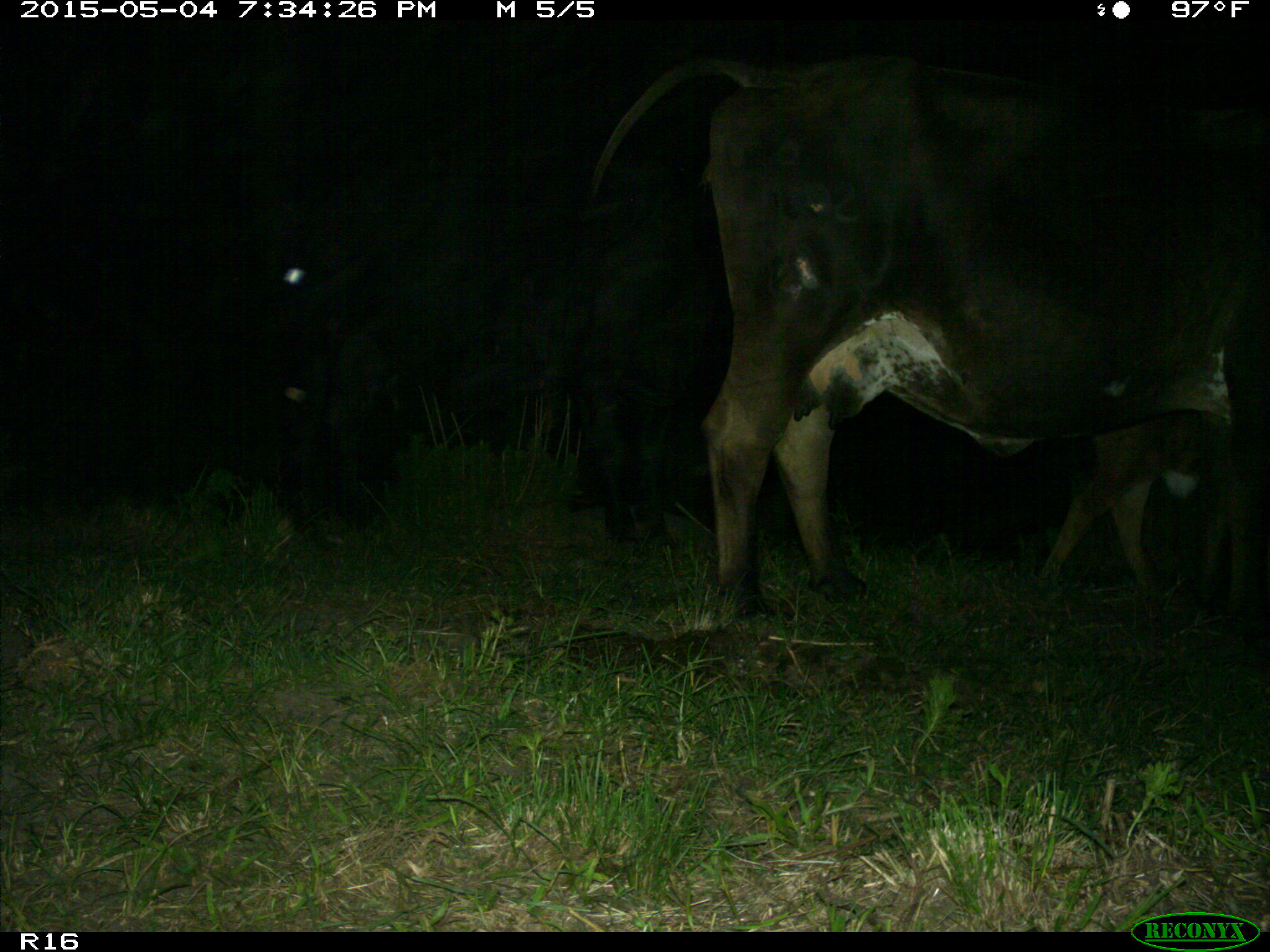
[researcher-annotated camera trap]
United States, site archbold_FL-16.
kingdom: Animalia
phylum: Chordata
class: Mammalia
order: Artiodactyla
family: Bovidae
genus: Bos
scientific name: Bos taurus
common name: domestic cow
Bos taurus (domestic cow).